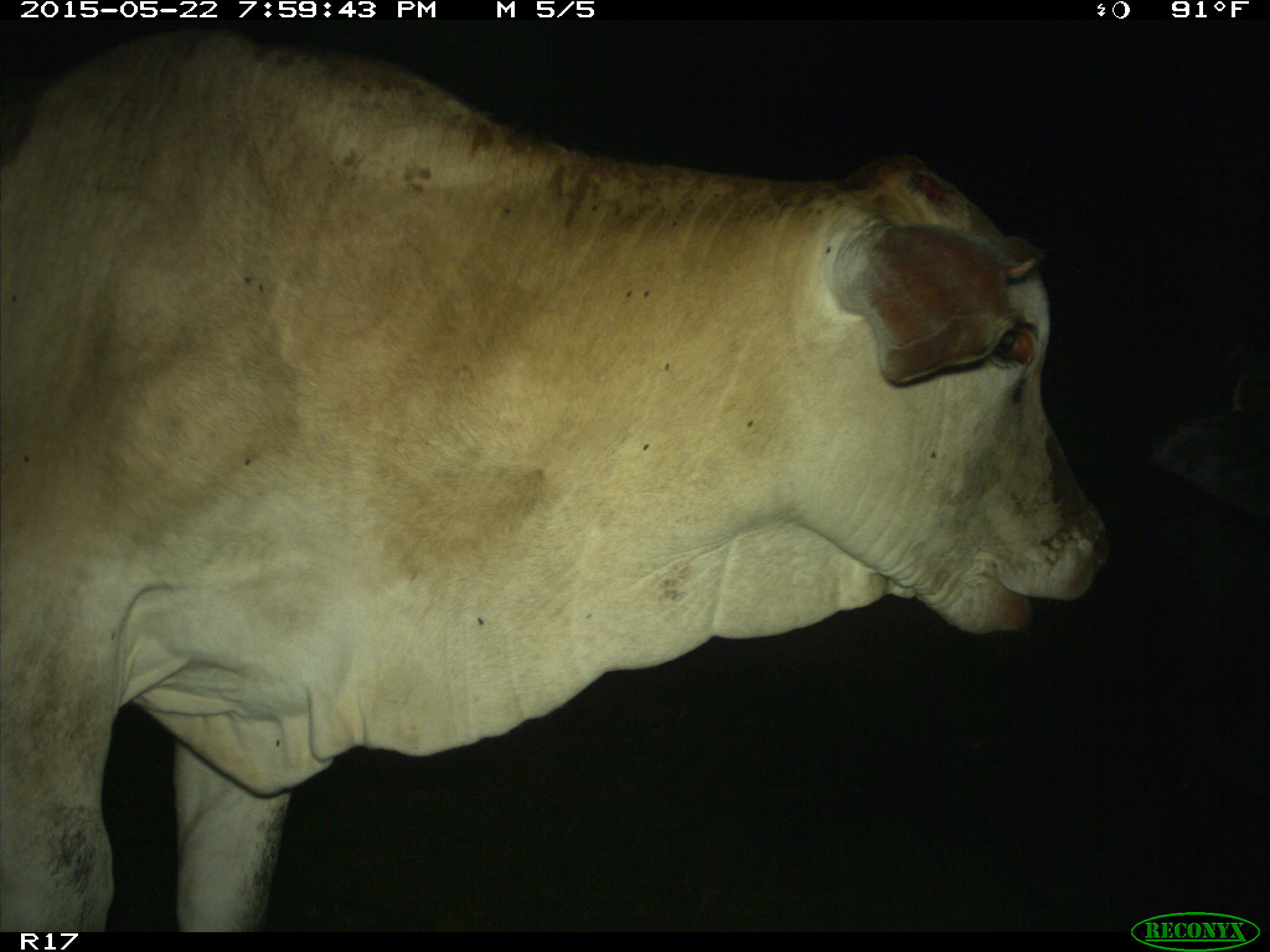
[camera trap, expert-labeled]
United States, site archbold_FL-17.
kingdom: Animalia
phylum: Chordata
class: Mammalia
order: Artiodactyla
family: Bovidae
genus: Bos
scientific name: Bos taurus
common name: domestic cow